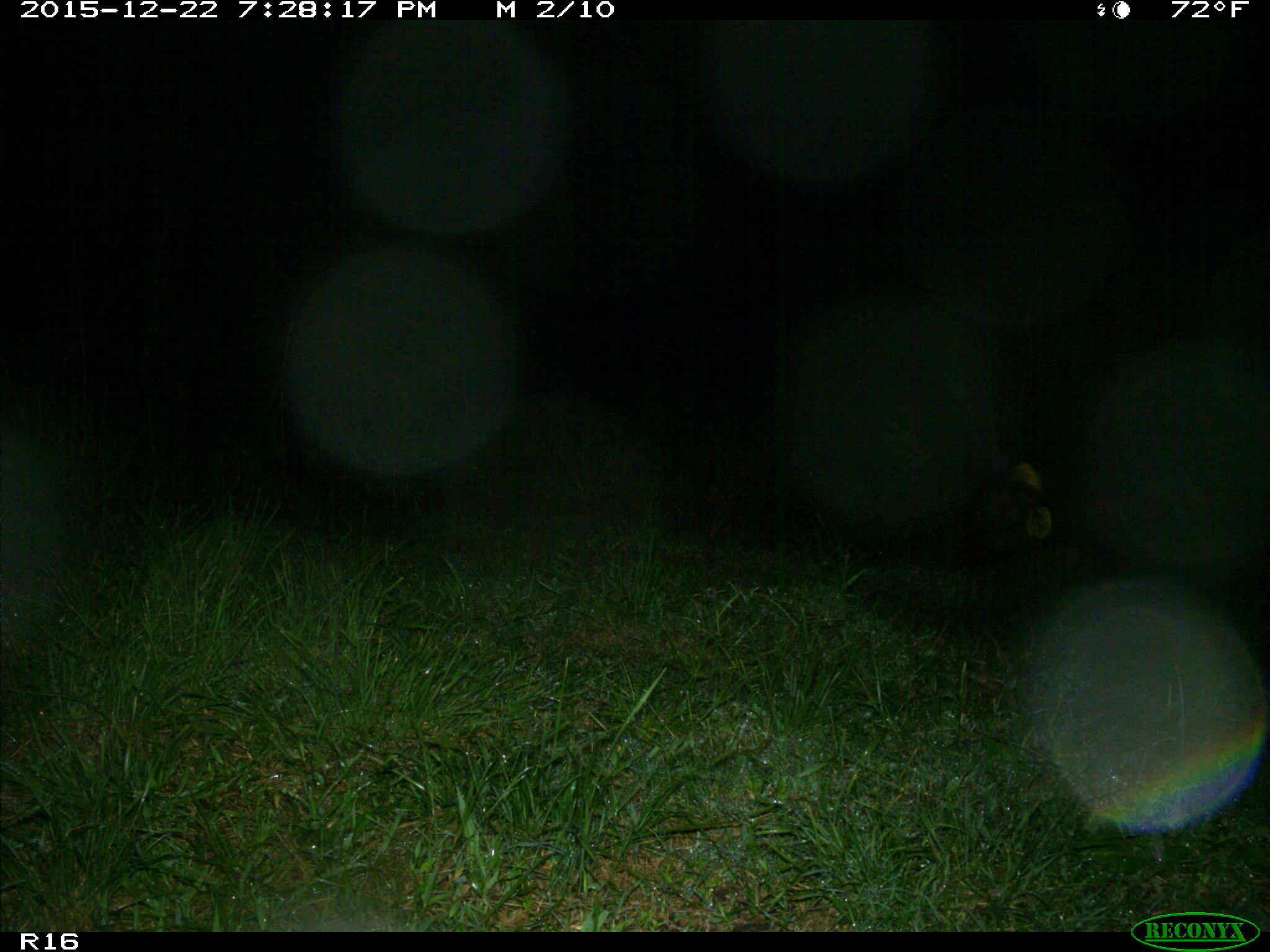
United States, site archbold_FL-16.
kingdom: Animalia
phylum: Chordata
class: Mammalia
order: Artiodactyla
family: Suidae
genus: Sus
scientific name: Sus scrofa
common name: wild boar